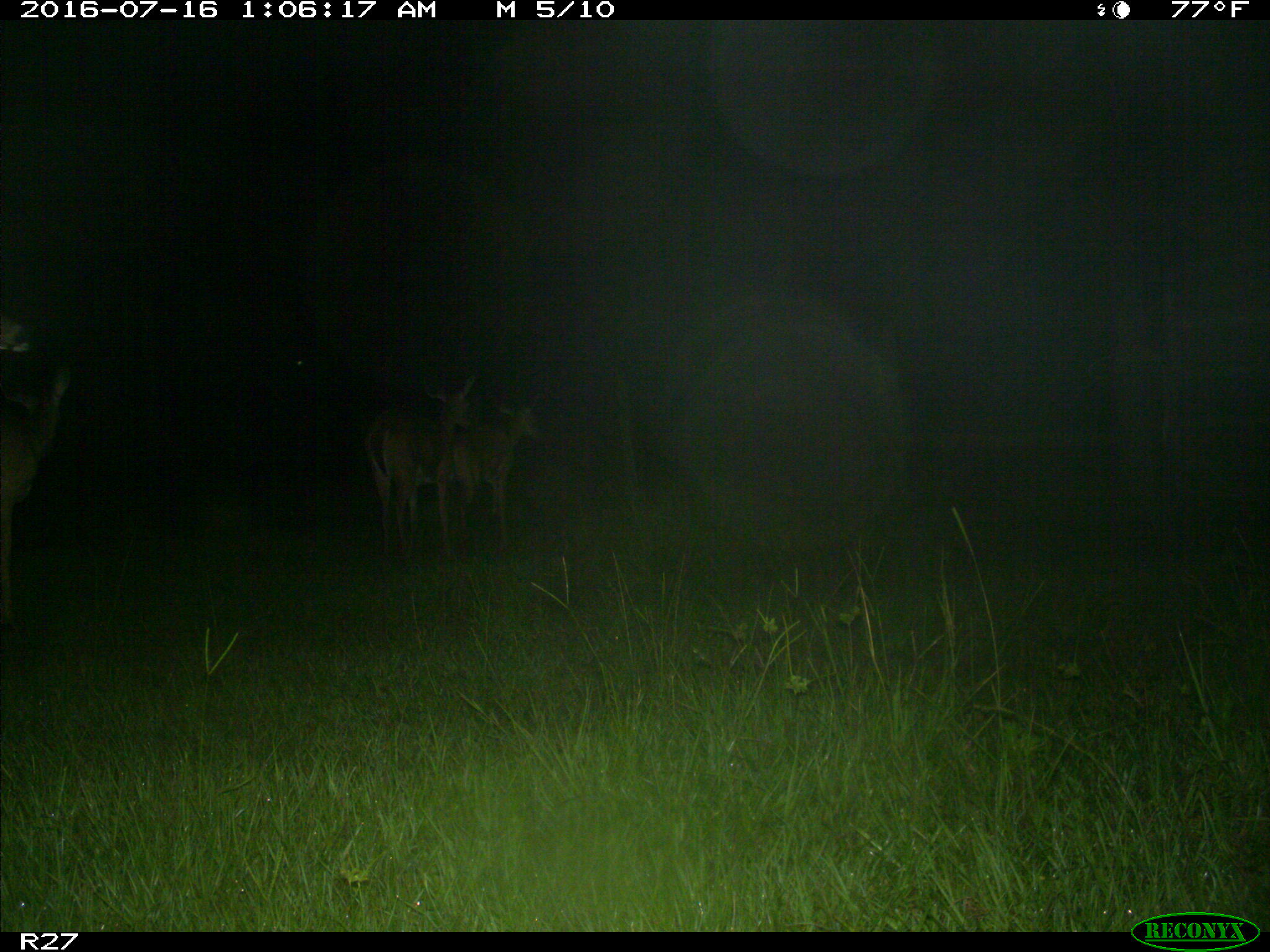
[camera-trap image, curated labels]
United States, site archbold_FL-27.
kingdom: Animalia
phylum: Chordata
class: Mammalia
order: Artiodactyla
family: Cervidae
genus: Odocoileus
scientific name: Odocoileus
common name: deer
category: unidentified deer